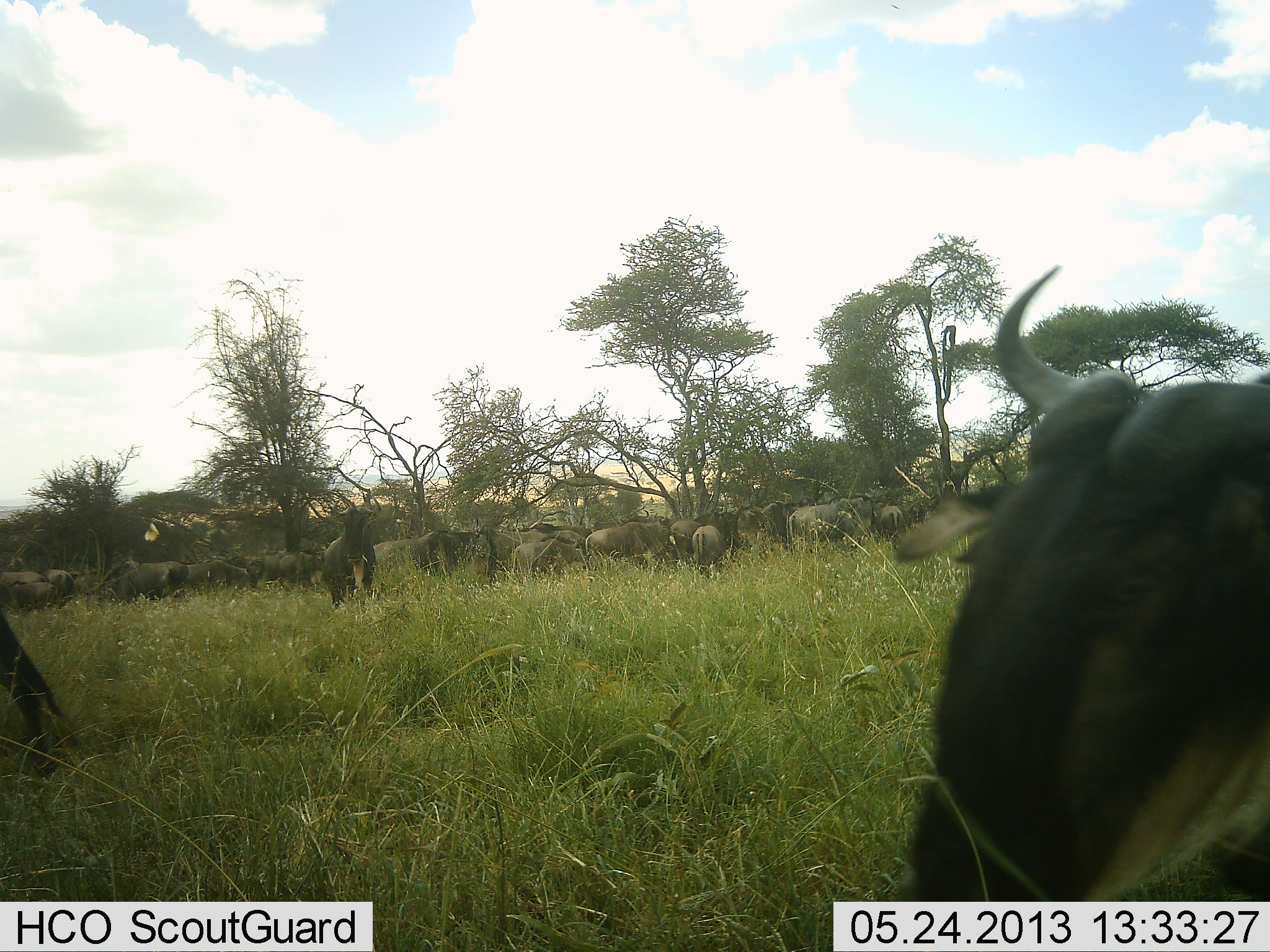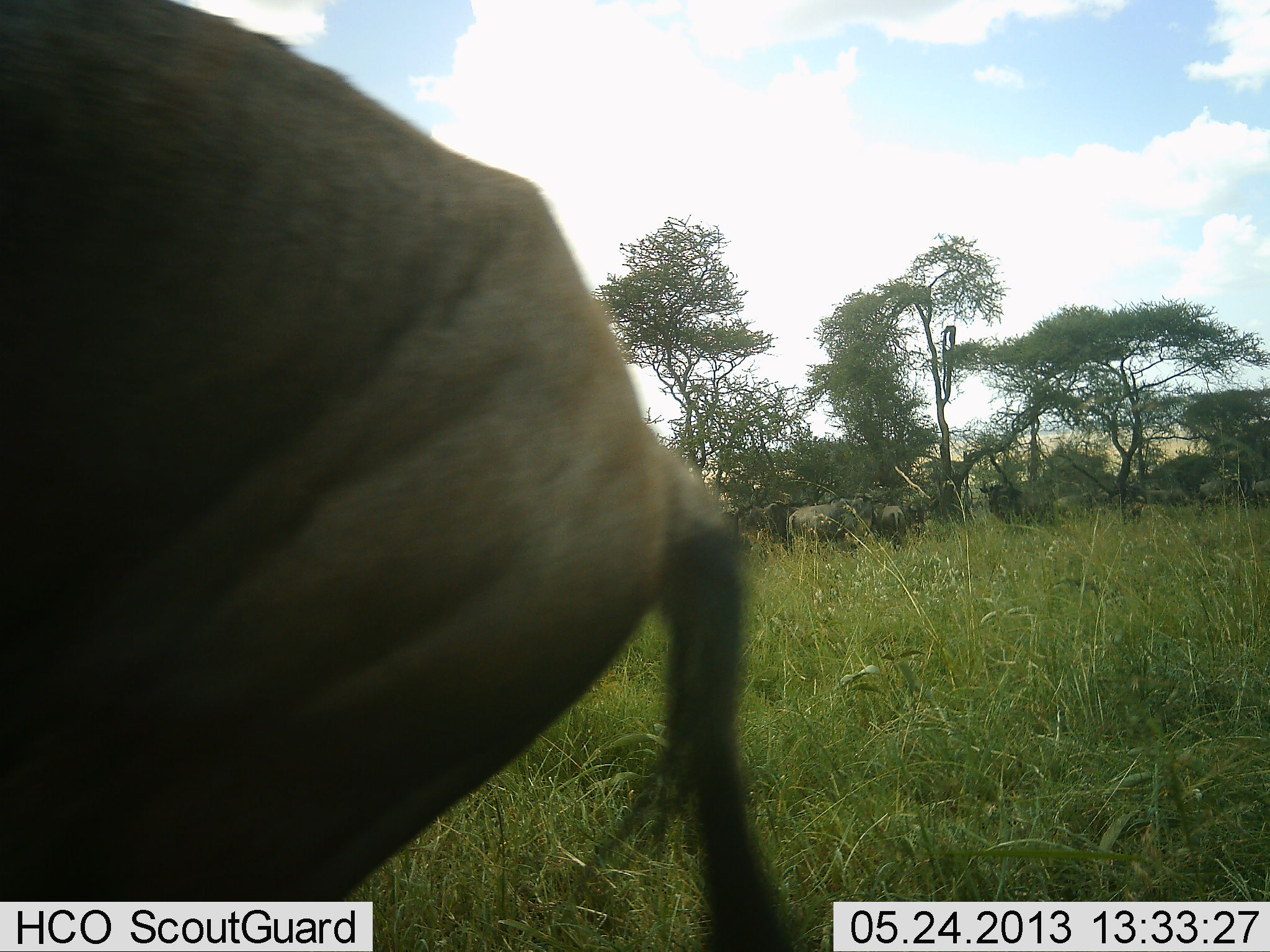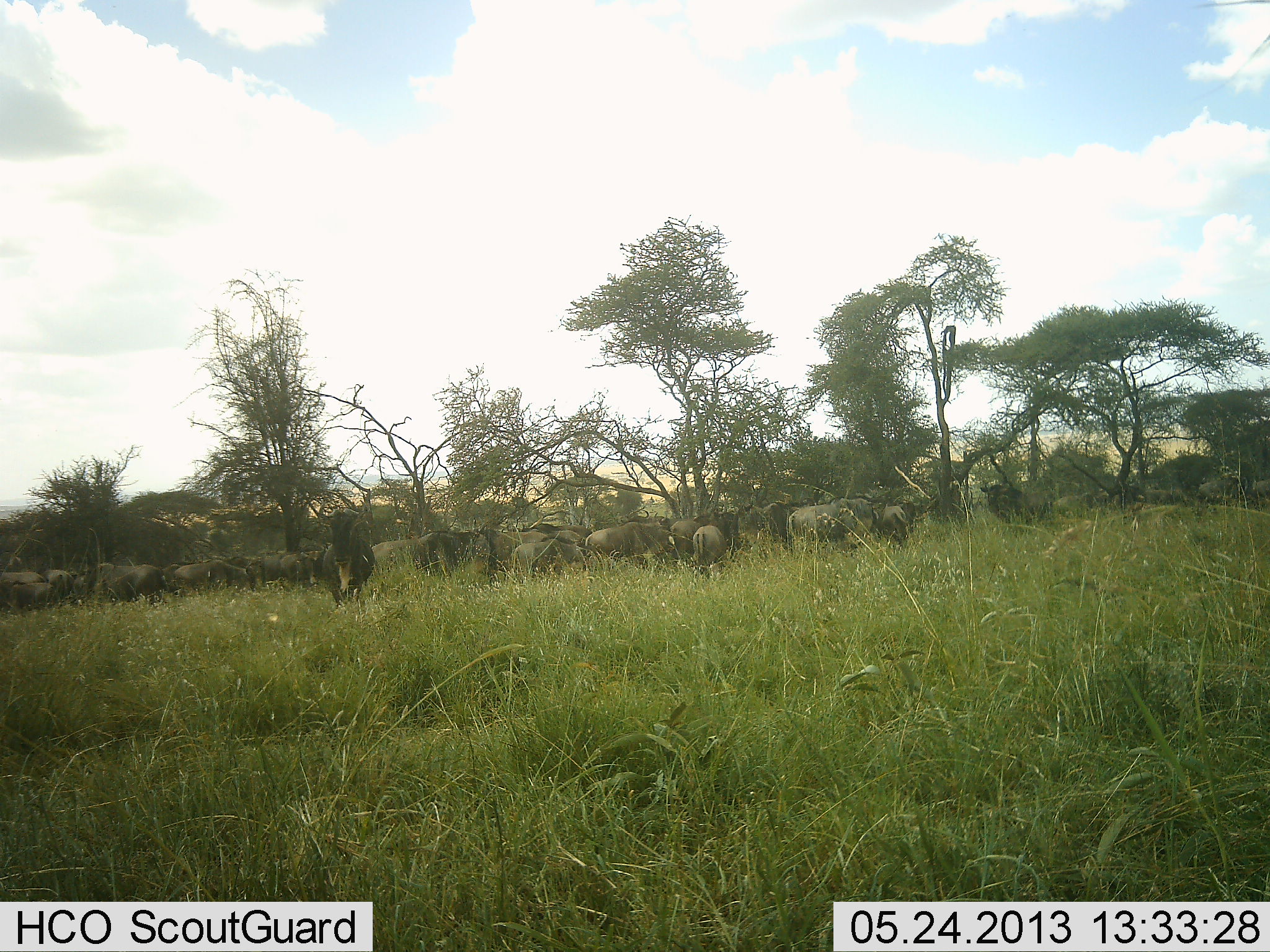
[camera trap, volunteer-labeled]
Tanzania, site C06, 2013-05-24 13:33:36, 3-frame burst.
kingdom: Animalia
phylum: Chordata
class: Mammalia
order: Artiodactyla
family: Bovidae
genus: Connochaetes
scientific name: Connochaetes taurinus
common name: blue wildebeest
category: wildebeest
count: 11-50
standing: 70%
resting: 0%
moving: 70%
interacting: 10%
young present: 0%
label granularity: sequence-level